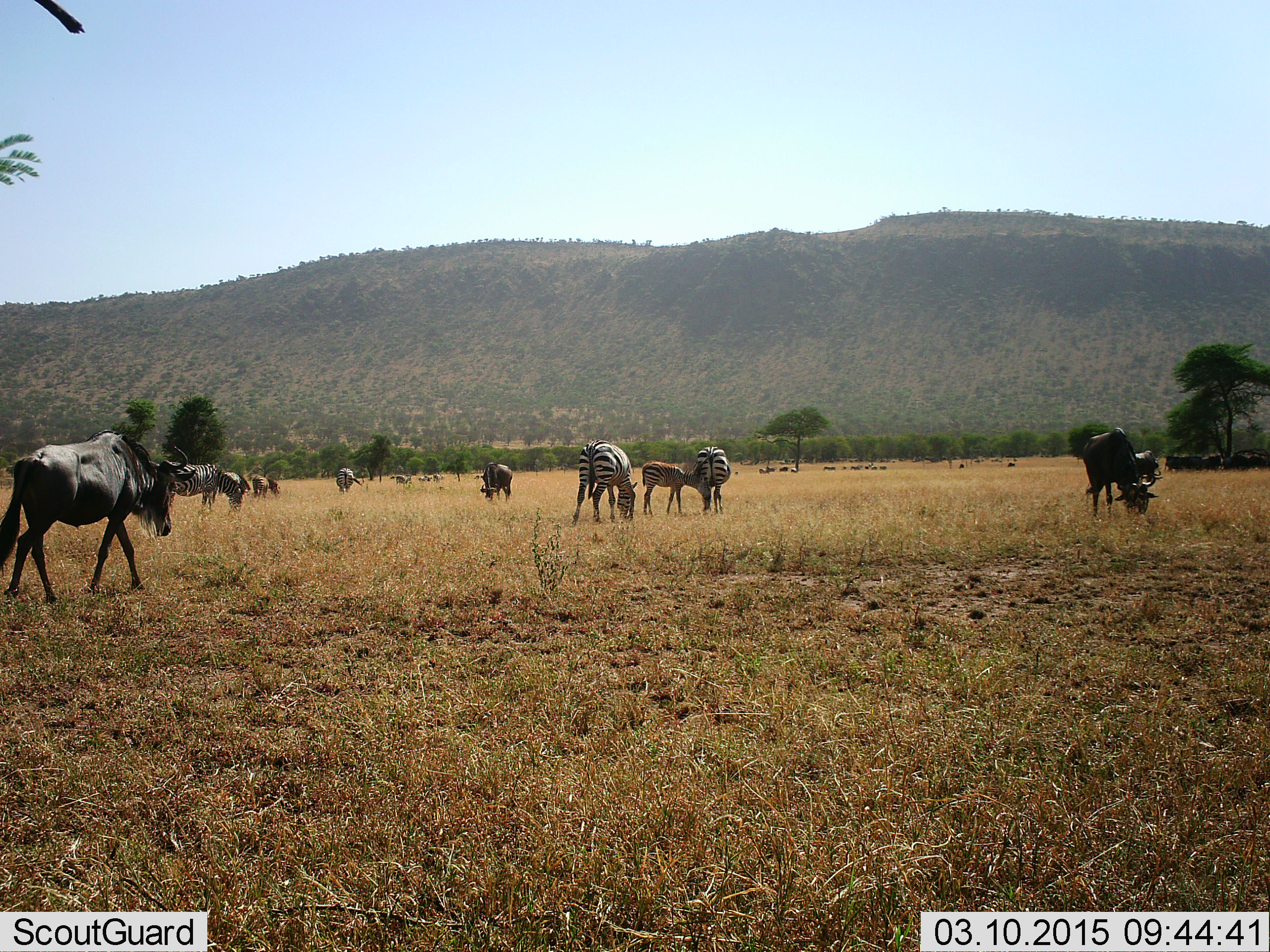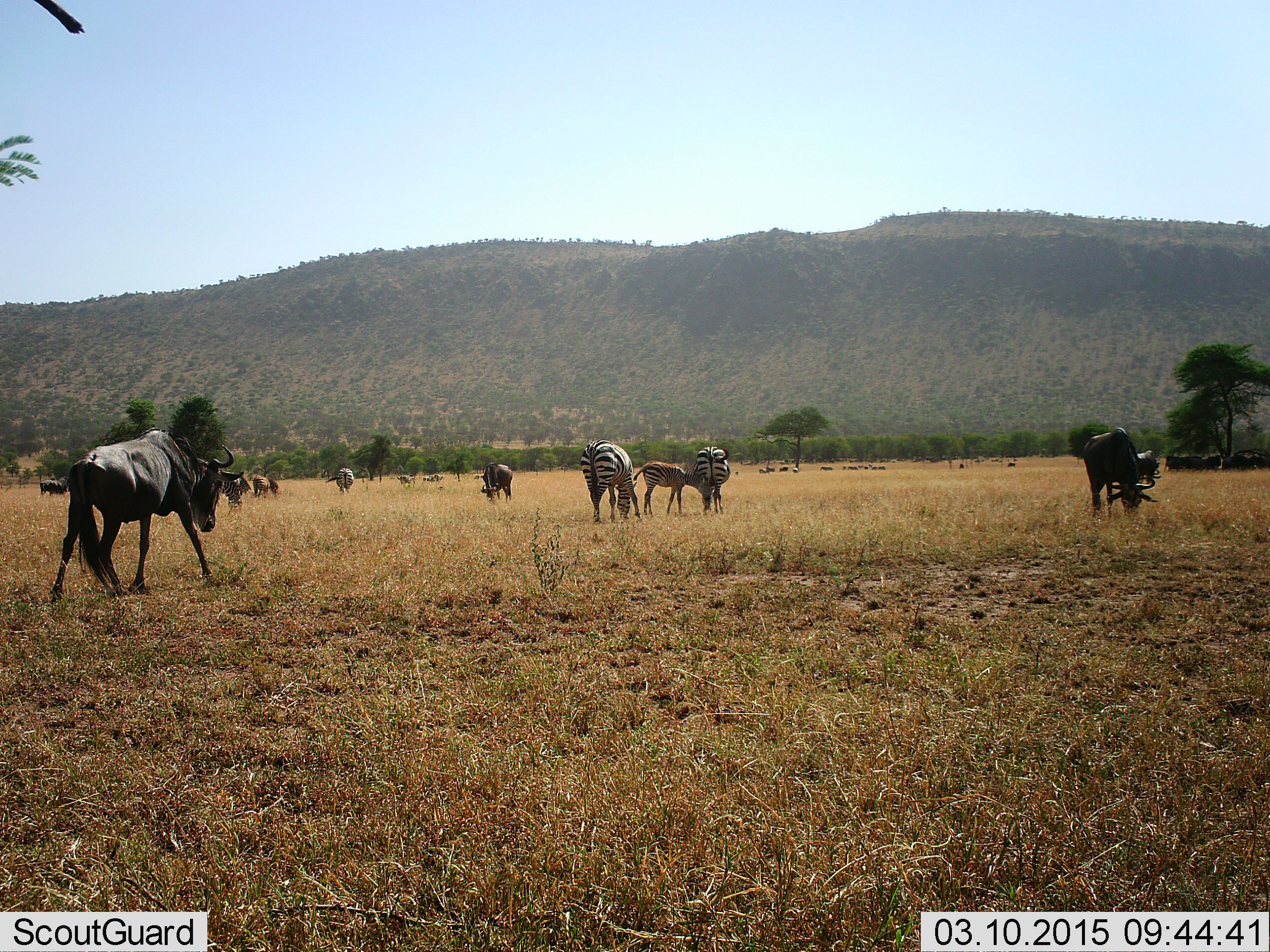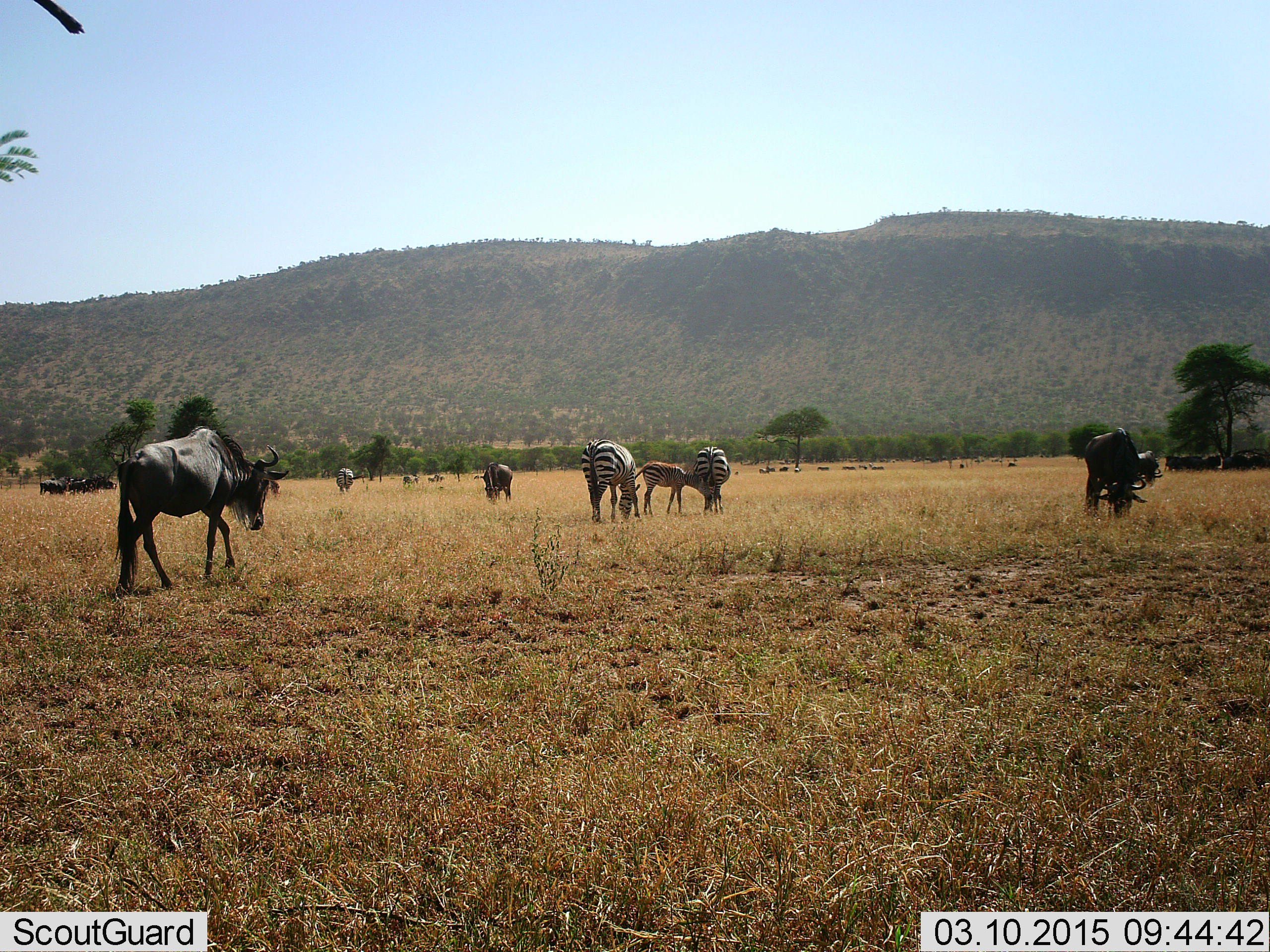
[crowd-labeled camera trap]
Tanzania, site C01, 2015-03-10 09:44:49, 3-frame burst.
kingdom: Animalia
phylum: Chordata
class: Mammalia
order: Artiodactyla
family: Bovidae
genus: Connochaetes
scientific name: Connochaetes taurinus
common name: blue wildebeest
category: wildebeest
Wildebeest (blue wildebeest) (Connochaetes taurinus), count 7. Behavior (volunteer vote fractions): standing 55%, resting 9%, moving 64%, interacting 0%. Young present (vote fraction): 0%. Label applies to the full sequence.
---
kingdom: Animalia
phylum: Chordata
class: Mammalia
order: Perissodactyla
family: Equidae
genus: Equus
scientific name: Equus quagga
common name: plains zebra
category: zebra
Zebra (plains zebra) (Equus quagga), count 3. Behavior (volunteer vote fractions): standing 45%, resting 0%, moving 9%, interacting 9%. Young present (vote fraction): 64%. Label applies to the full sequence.